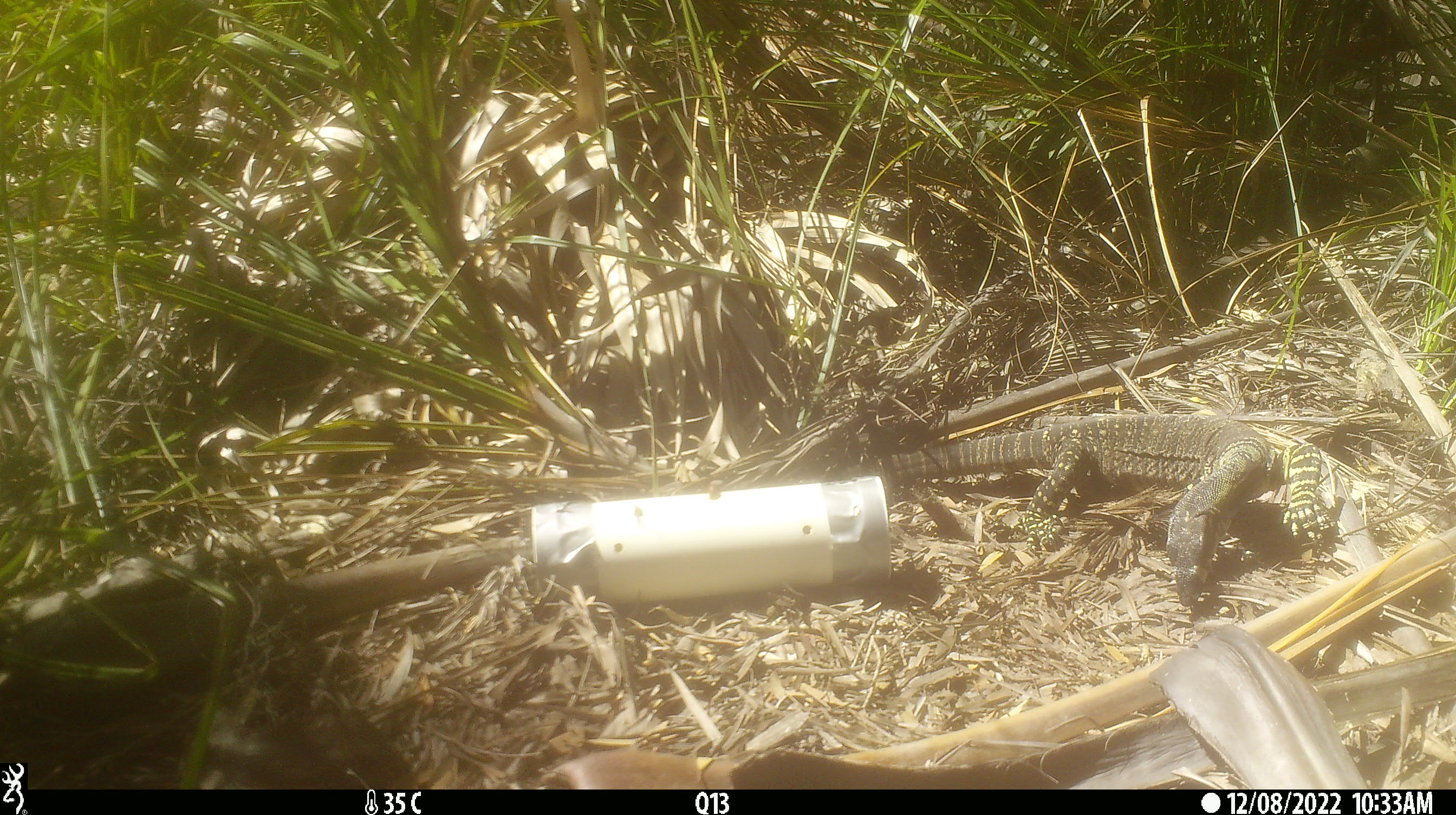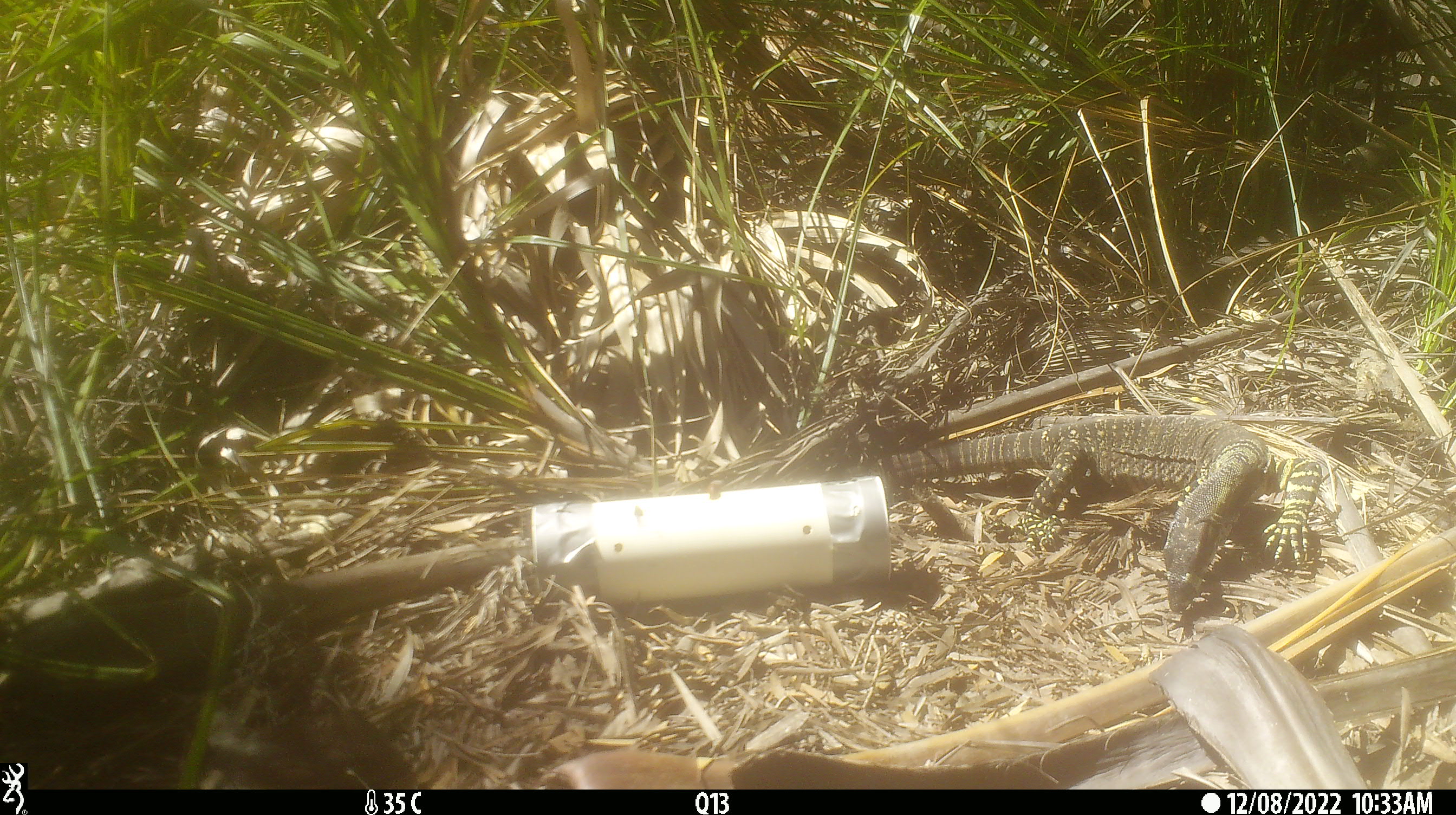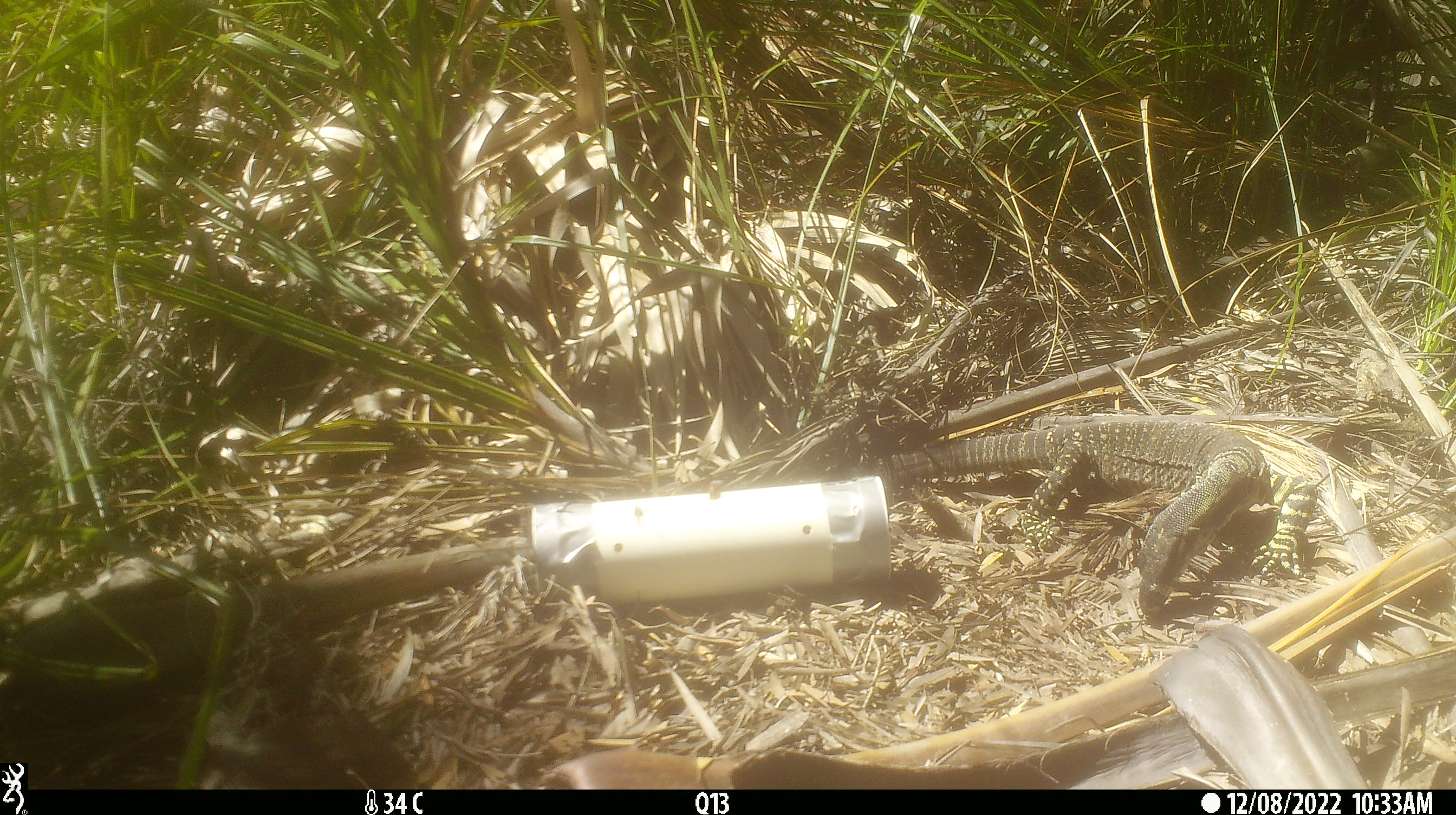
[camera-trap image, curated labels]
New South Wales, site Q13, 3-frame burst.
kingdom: Animalia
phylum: Chordata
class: Reptilia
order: Squamata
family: Varanidae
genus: Varanus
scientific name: Varanus varius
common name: lace monitor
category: goanna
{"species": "goanna (lace monitor) (Varanus varius)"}